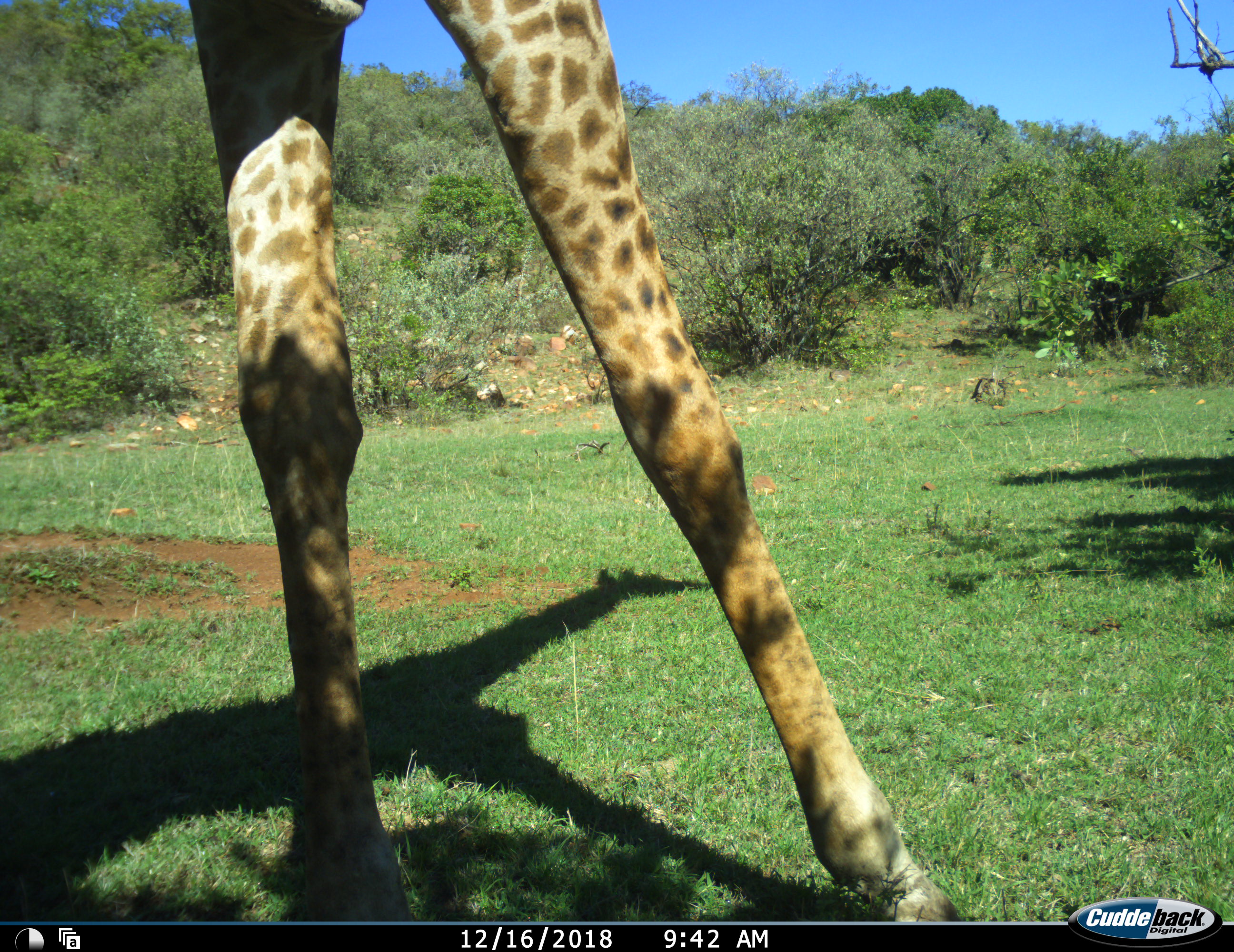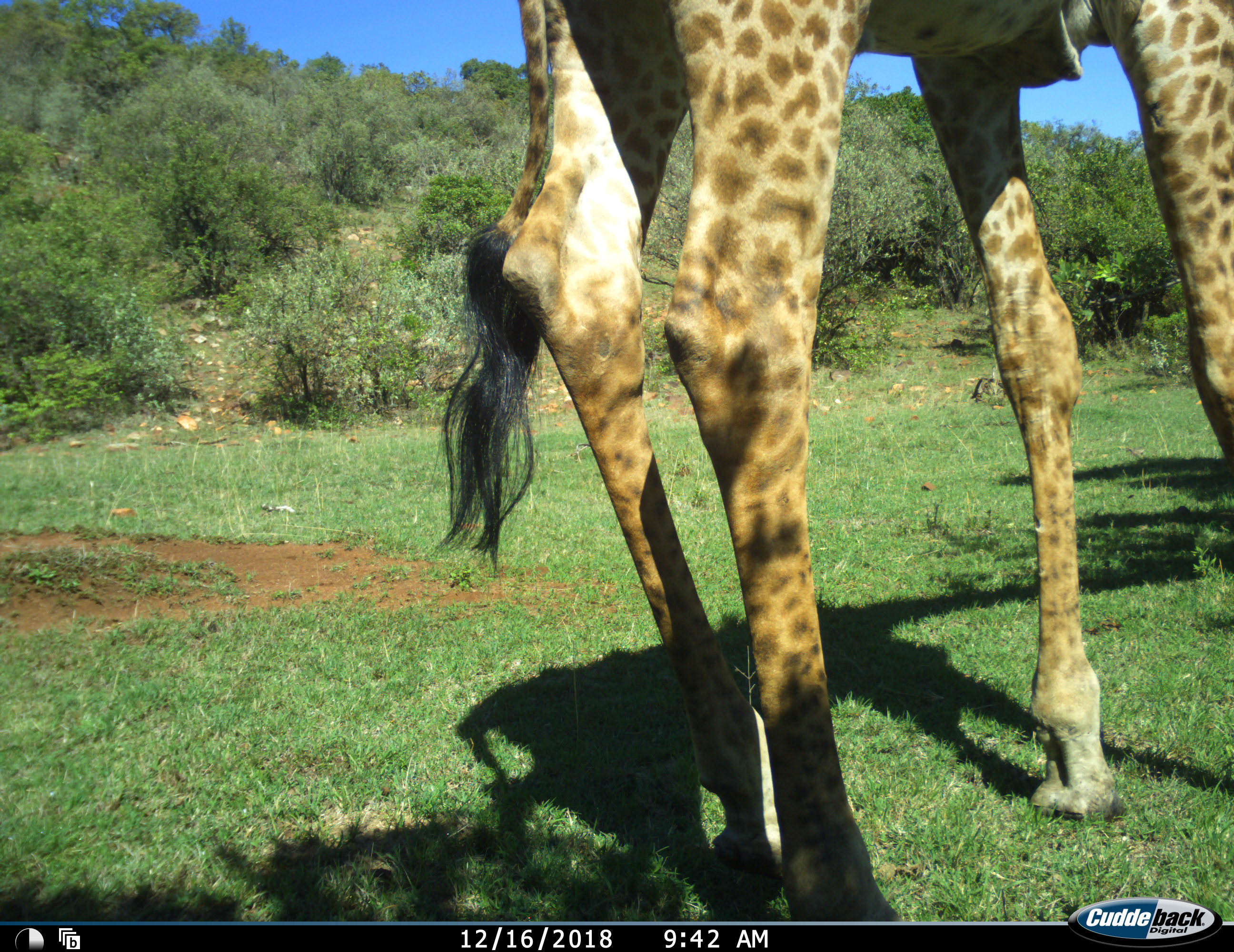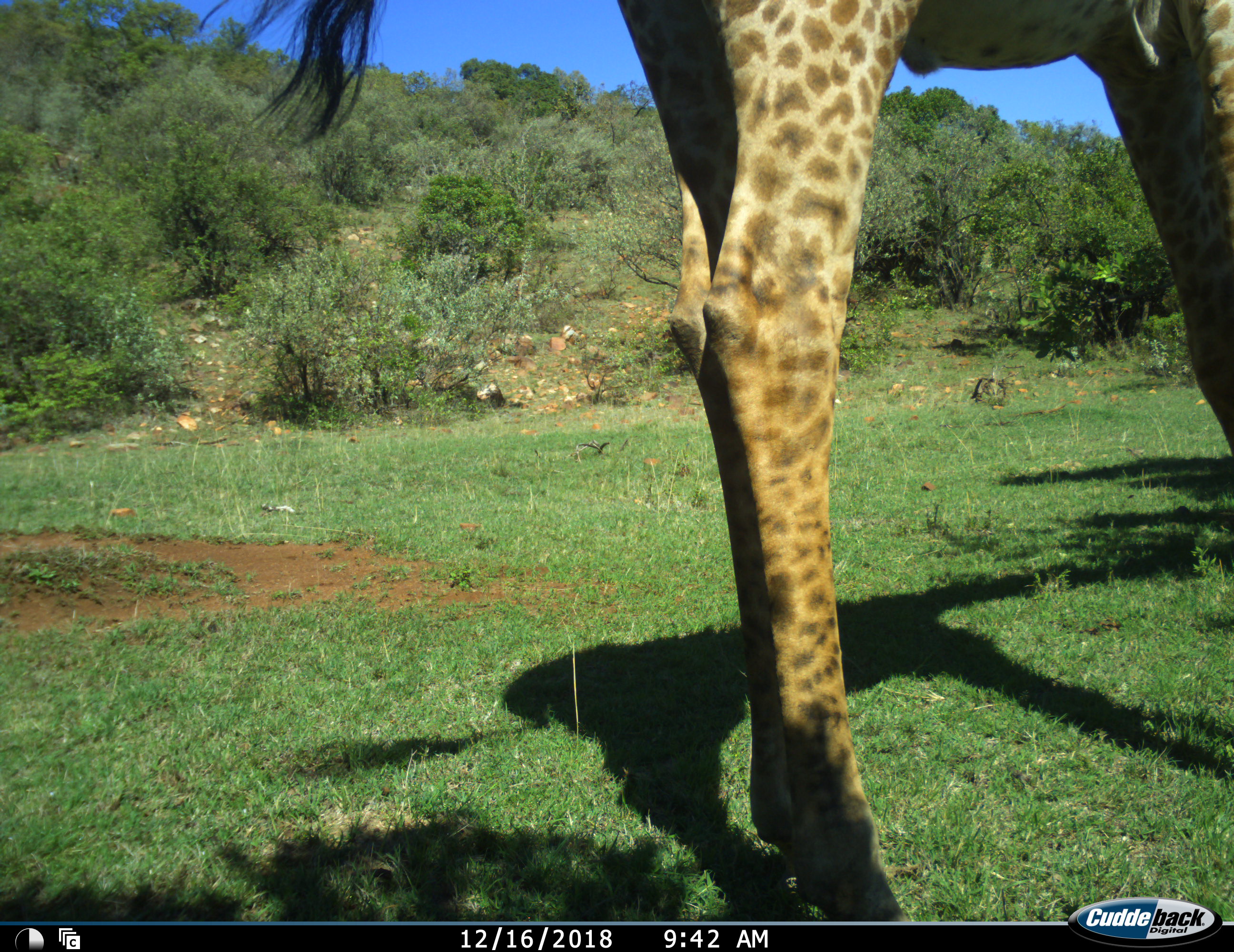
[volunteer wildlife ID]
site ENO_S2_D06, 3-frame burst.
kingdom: Animalia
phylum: Chordata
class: Mammalia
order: Artiodactyla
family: Giraffidae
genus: Giraffa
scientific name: Giraffa camelopardalis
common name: giraffe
Giraffe (Giraffa camelopardalis), count 1. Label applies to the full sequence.